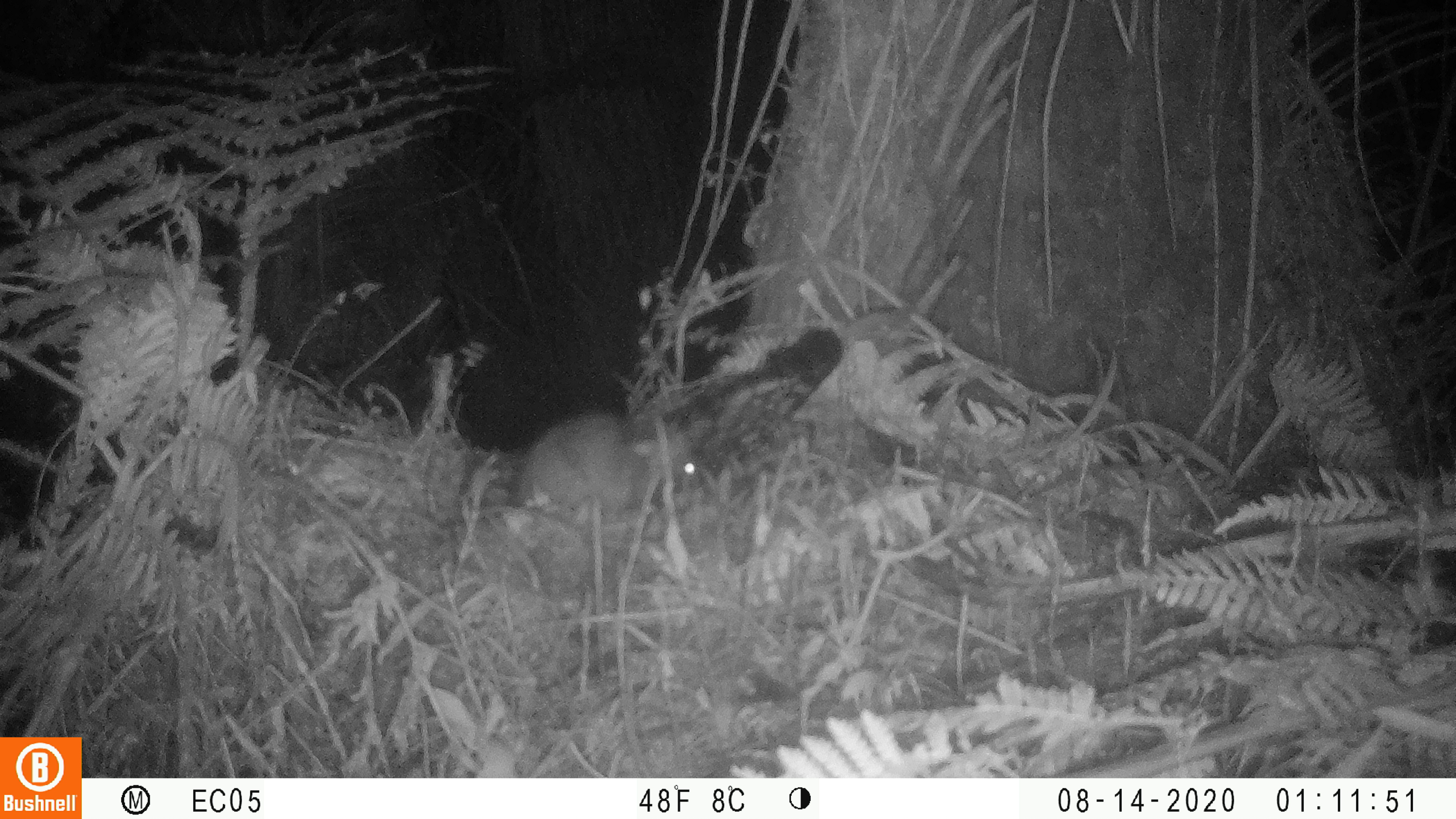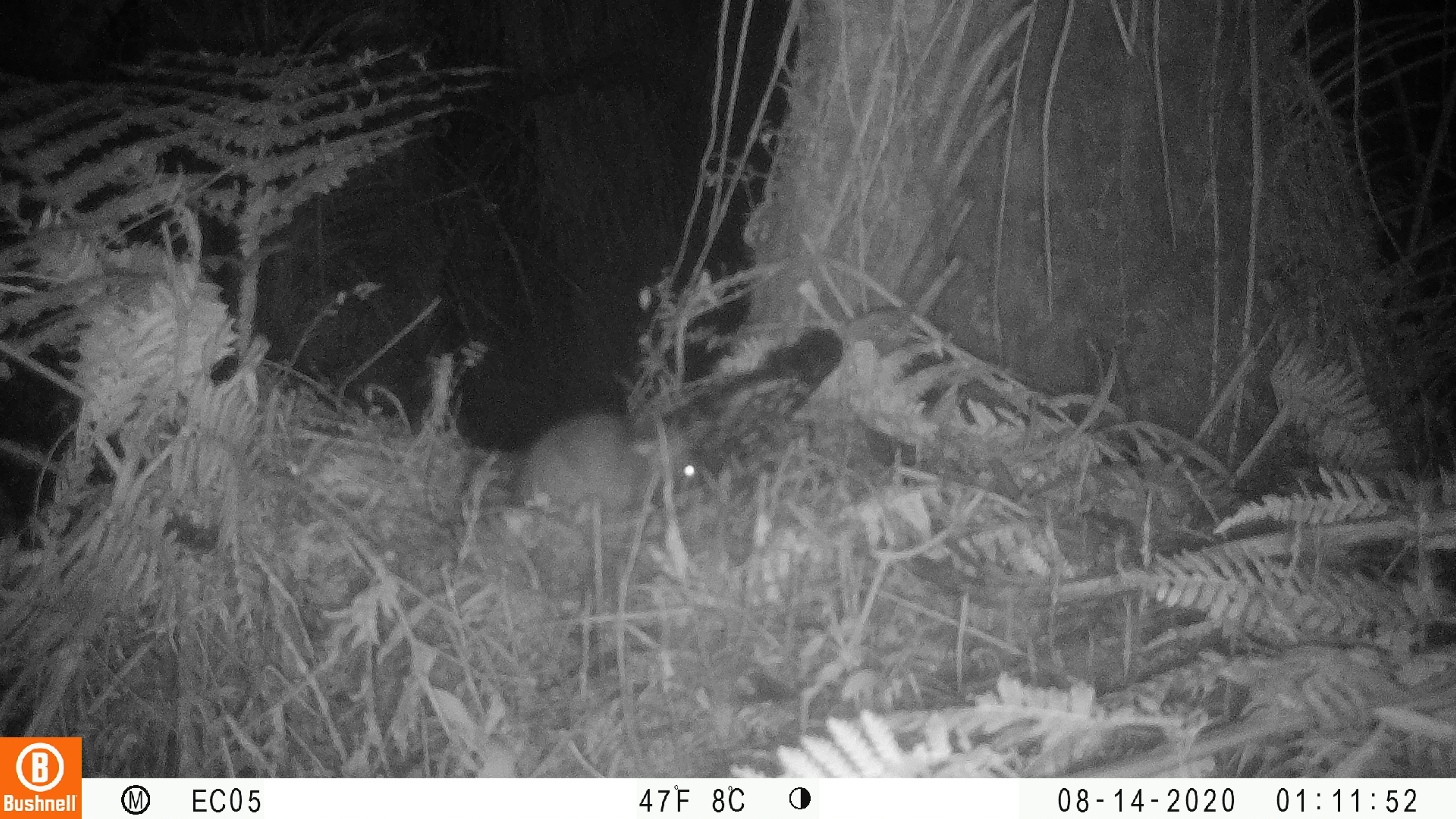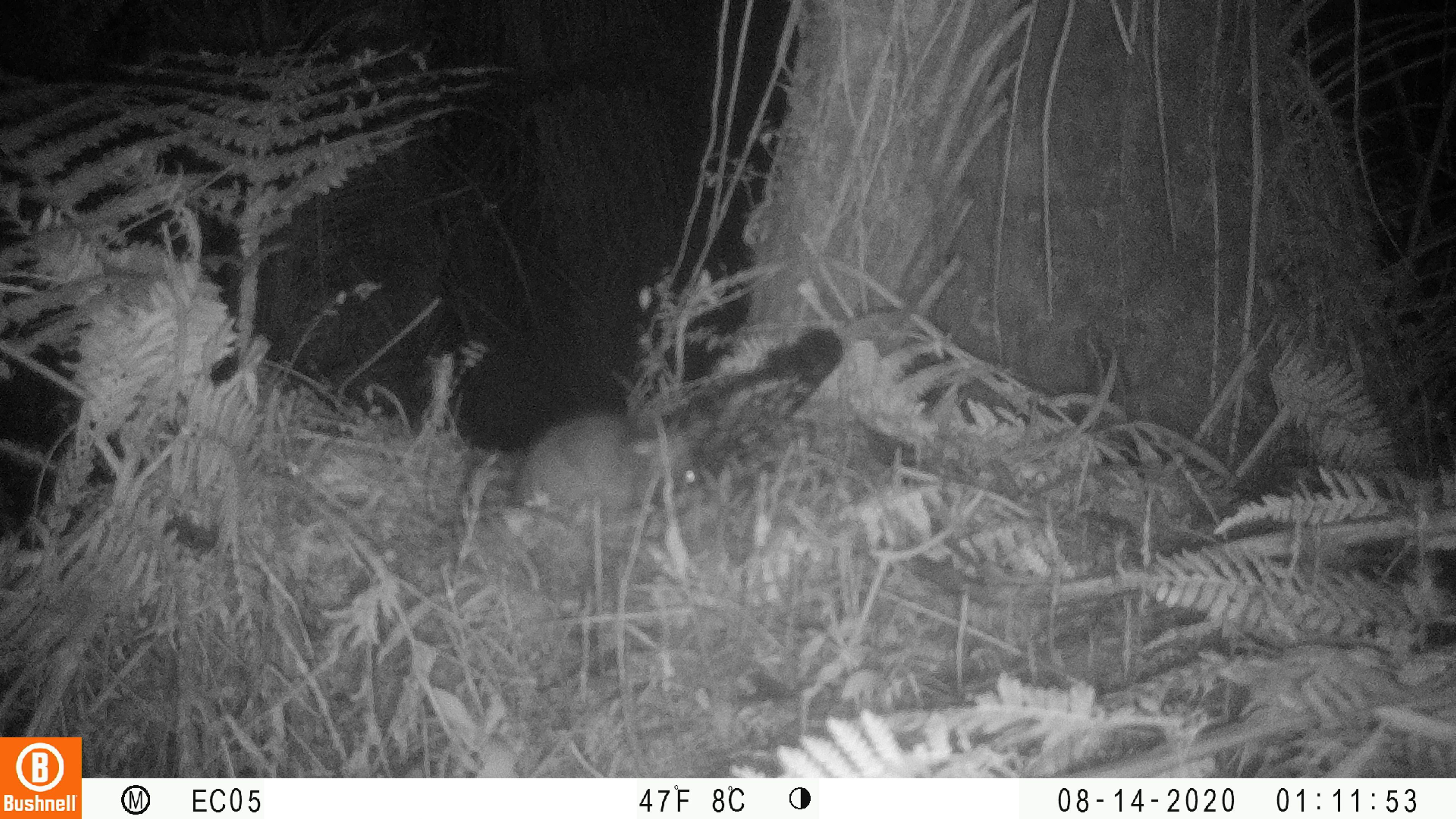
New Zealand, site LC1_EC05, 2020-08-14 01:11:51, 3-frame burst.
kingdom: Animalia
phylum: Chordata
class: Mammalia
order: Rodentia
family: Muridae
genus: Rattus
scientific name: Rattus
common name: rat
Rat (Rattus).